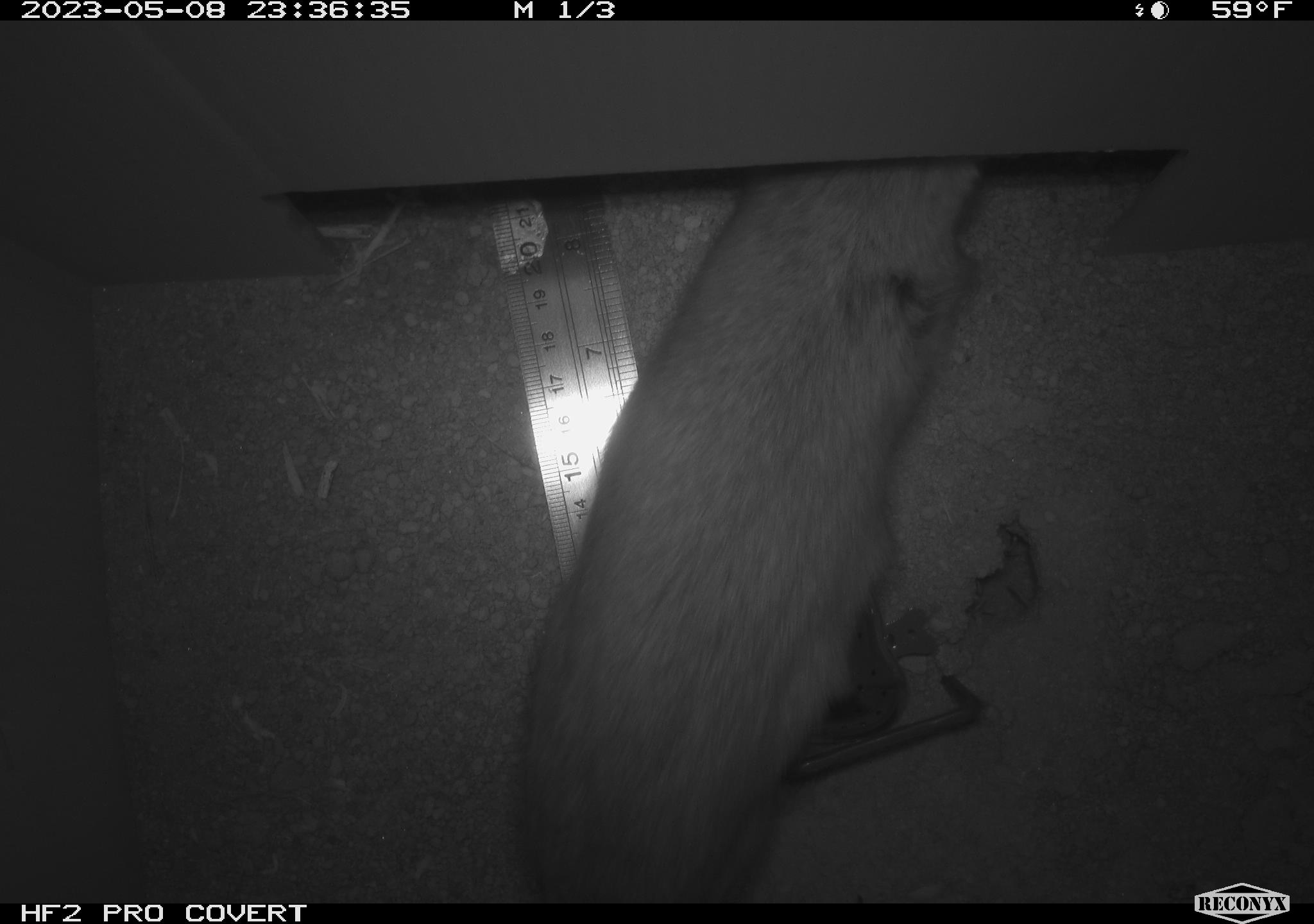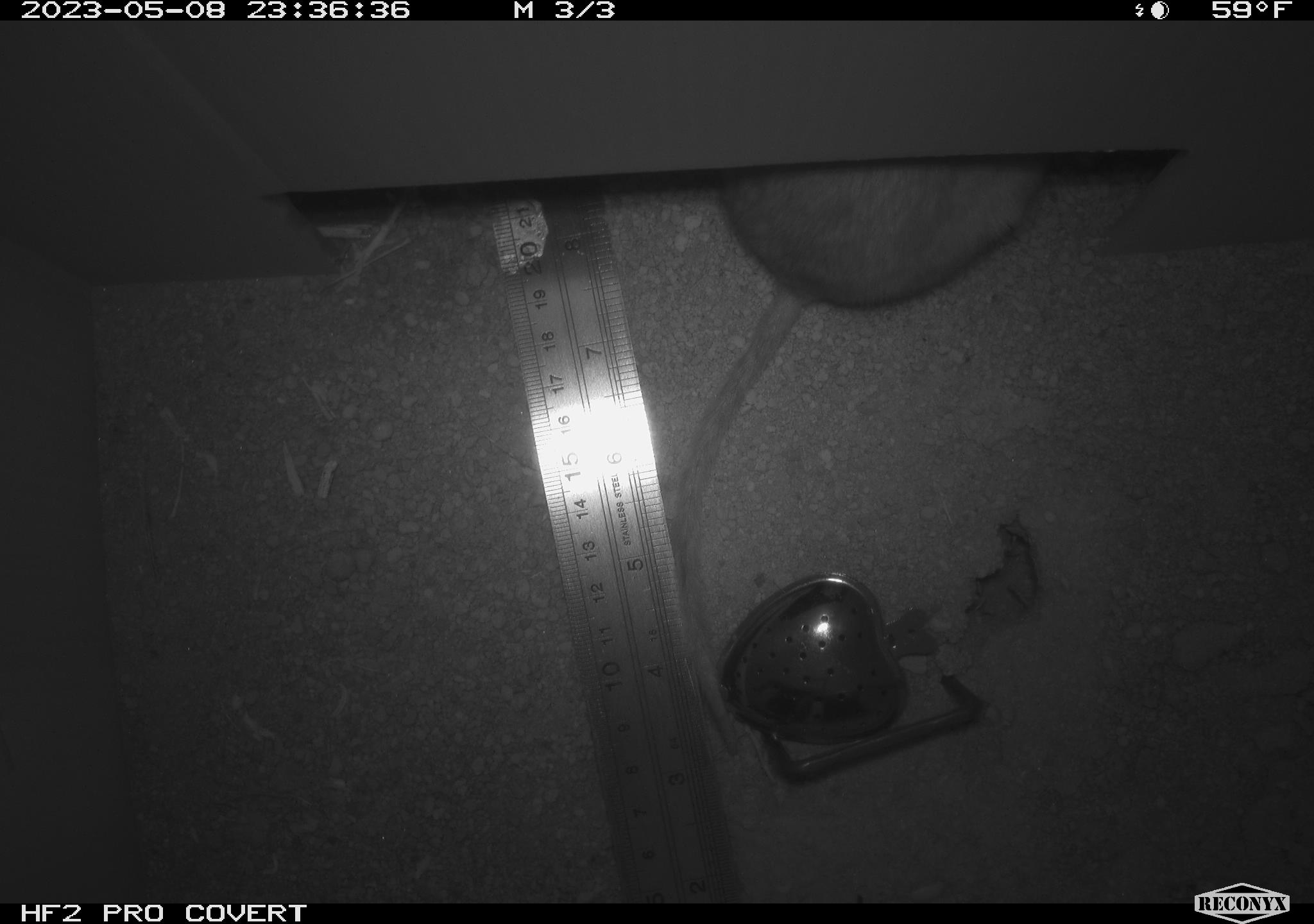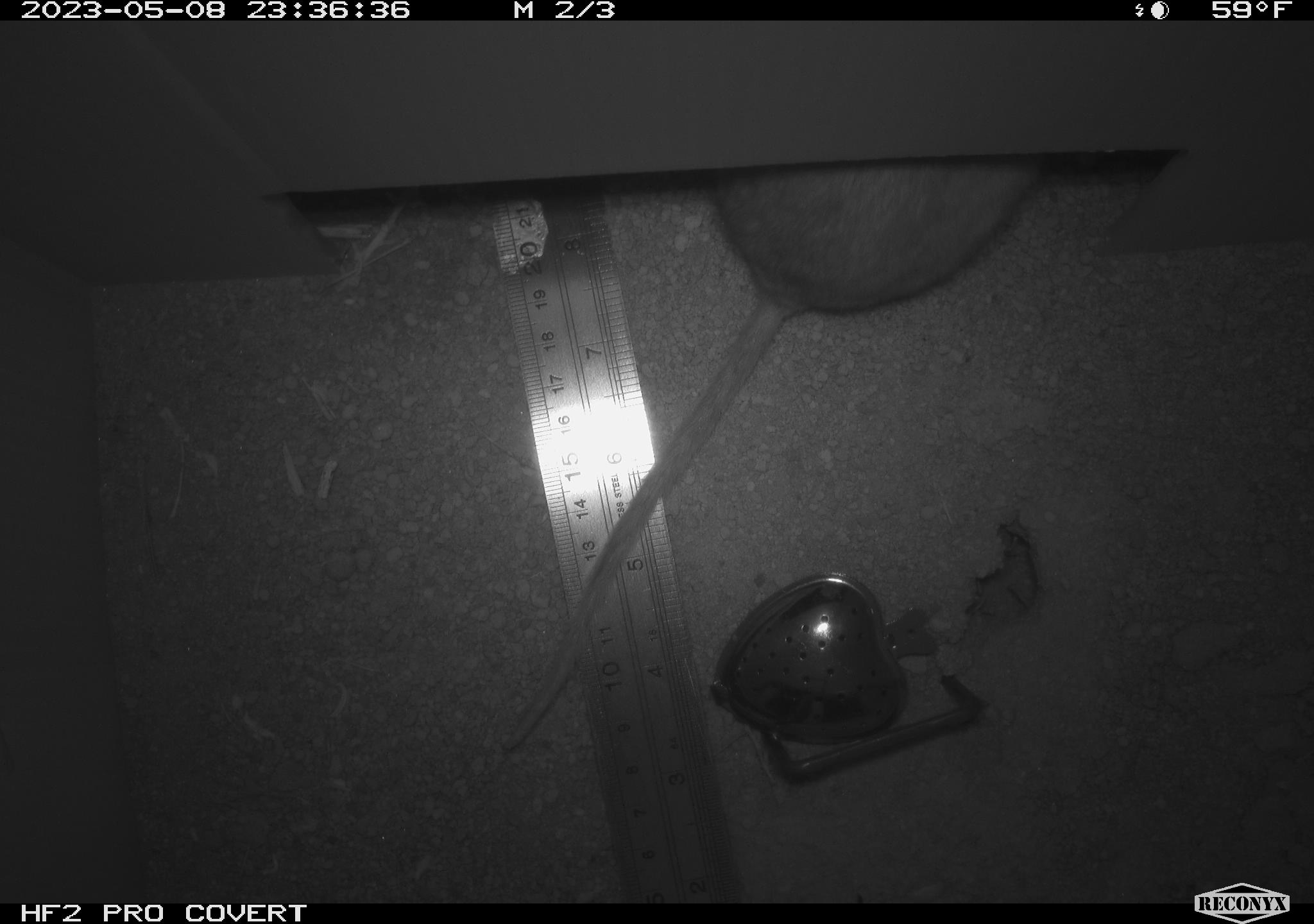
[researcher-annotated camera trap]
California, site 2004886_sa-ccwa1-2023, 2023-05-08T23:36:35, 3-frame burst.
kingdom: Animalia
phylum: Chordata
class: Mammalia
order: Rodentia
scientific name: Rodentia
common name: rodent